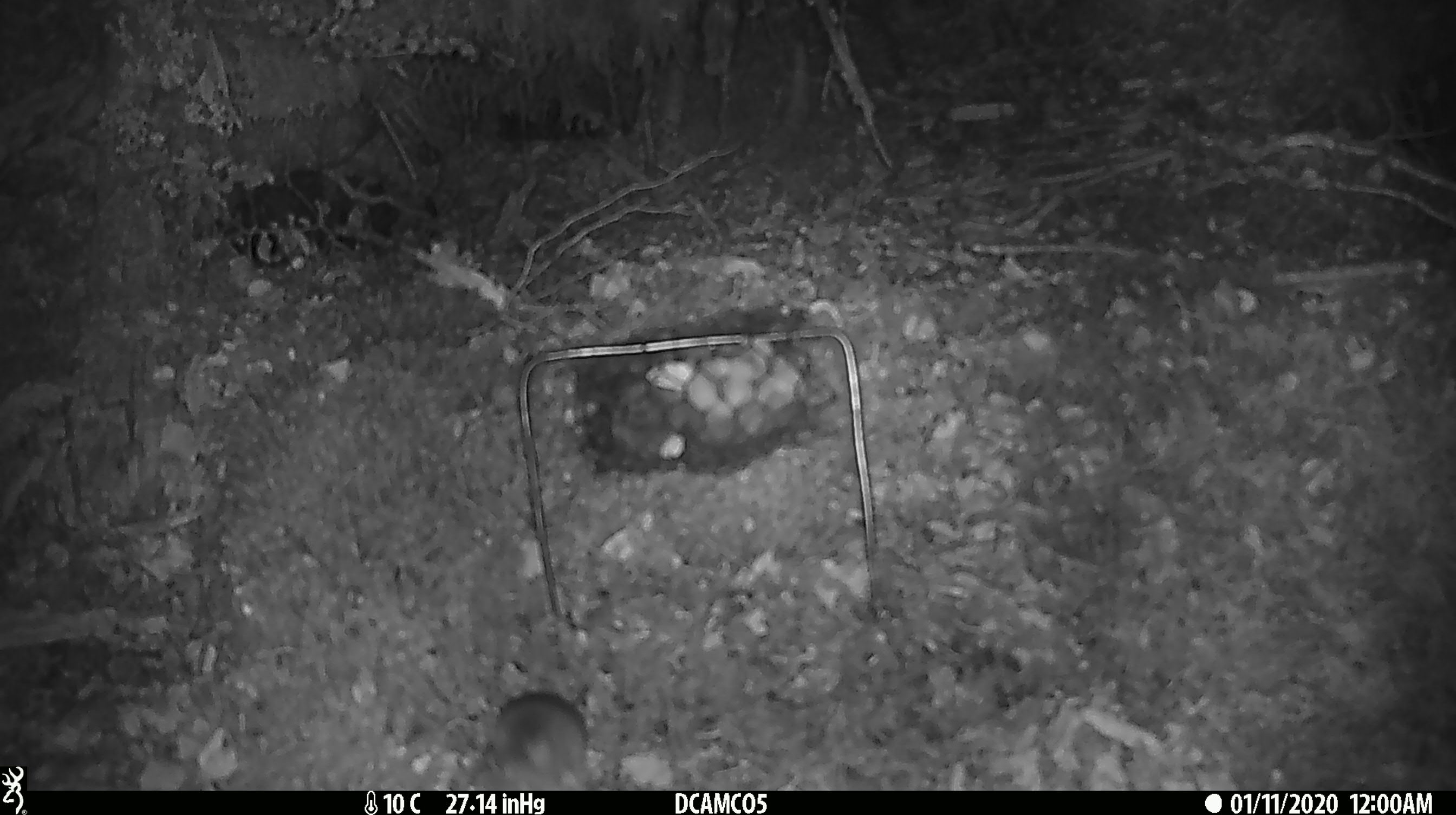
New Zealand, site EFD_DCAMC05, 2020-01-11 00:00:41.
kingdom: Animalia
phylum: Chordata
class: Mammalia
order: Rodentia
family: Muridae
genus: Mus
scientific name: Mus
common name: mouse